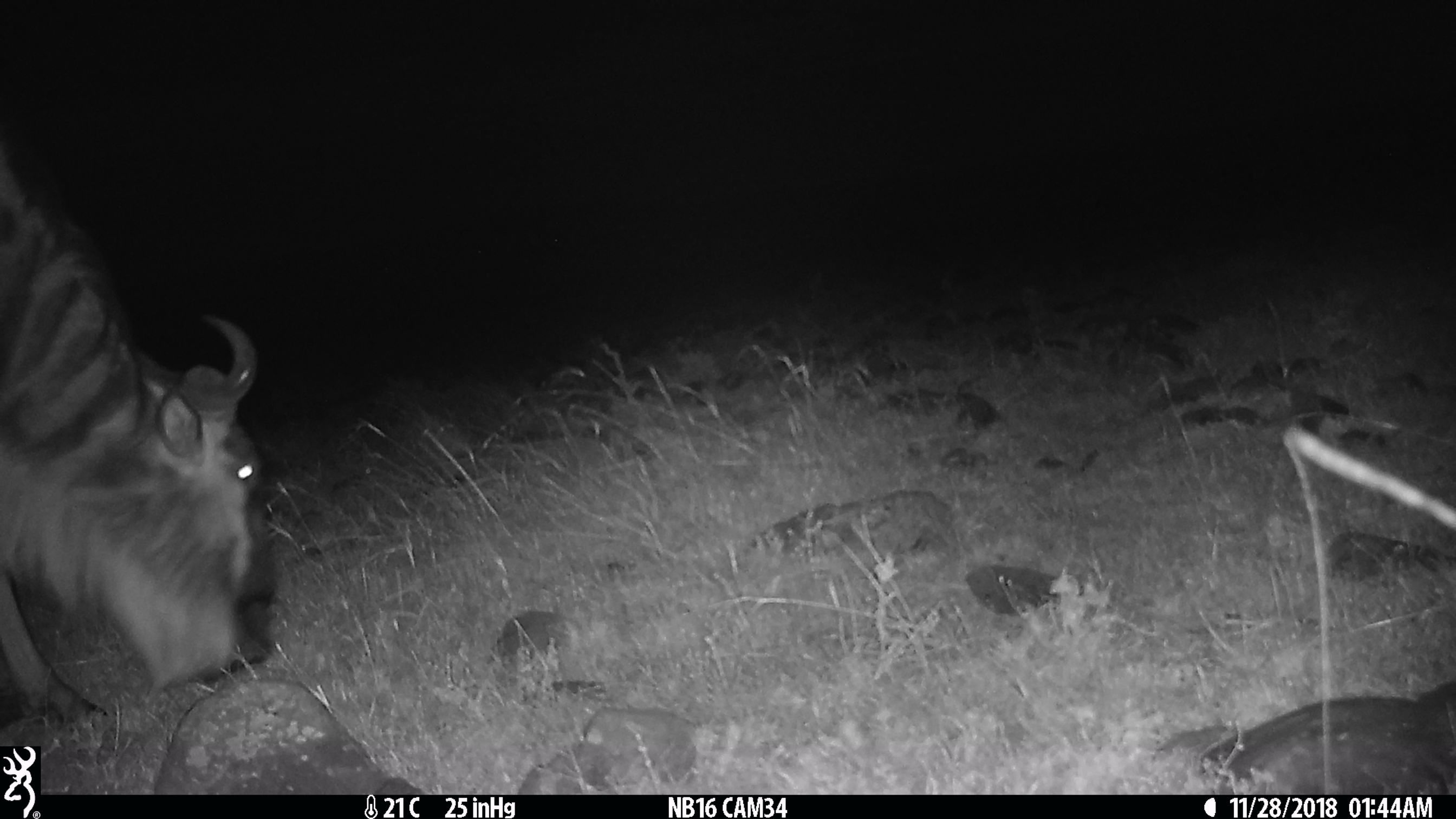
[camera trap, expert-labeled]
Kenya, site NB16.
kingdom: Animalia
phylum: Chordata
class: Mammalia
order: Artiodactyla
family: Bovidae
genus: Connochaetes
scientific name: Connochaetes taurinus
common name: blue wildebeest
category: wildebeest